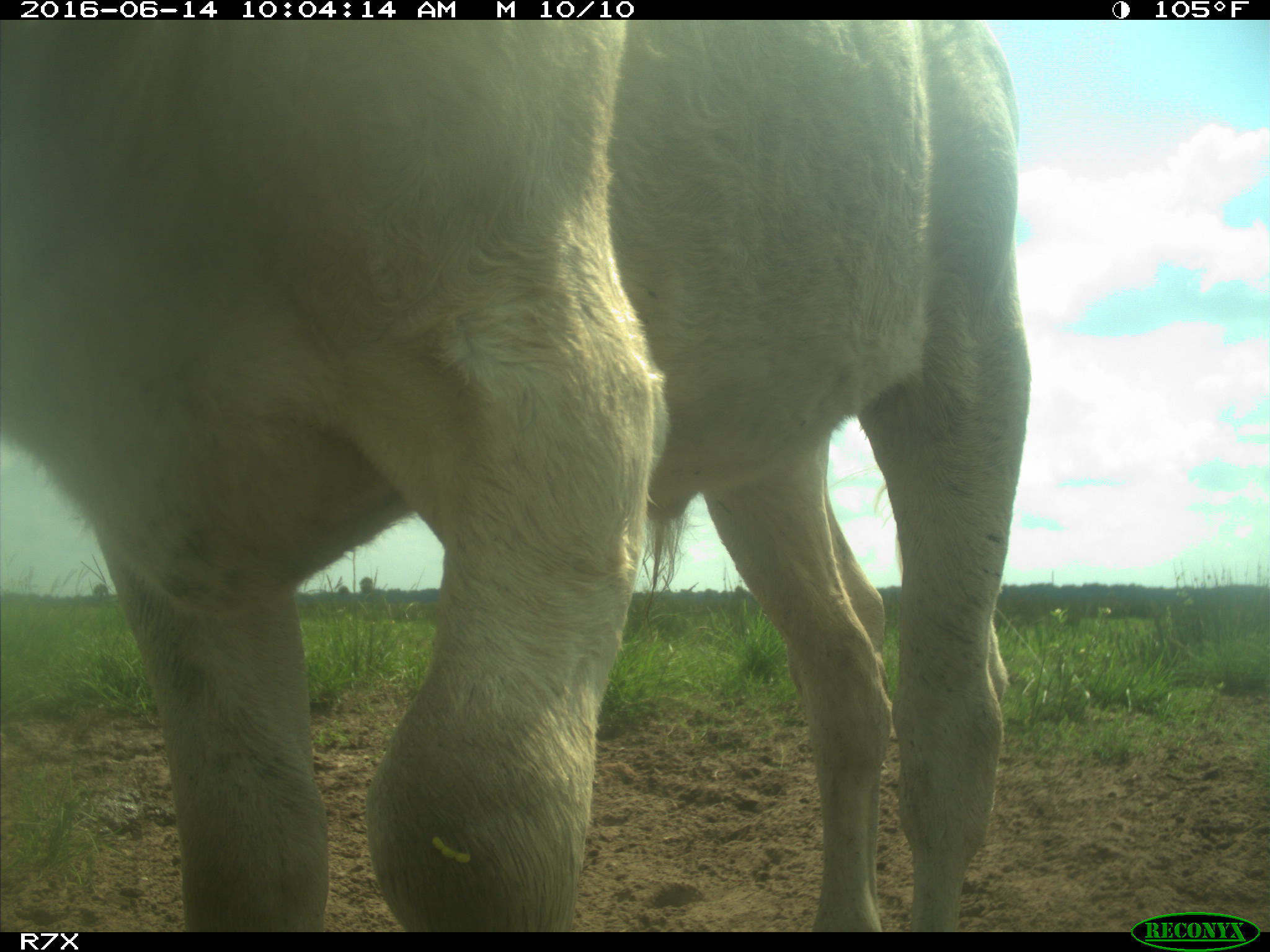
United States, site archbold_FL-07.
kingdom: Animalia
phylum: Chordata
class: Mammalia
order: Artiodactyla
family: Bovidae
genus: Bos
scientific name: Bos taurus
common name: domestic cow